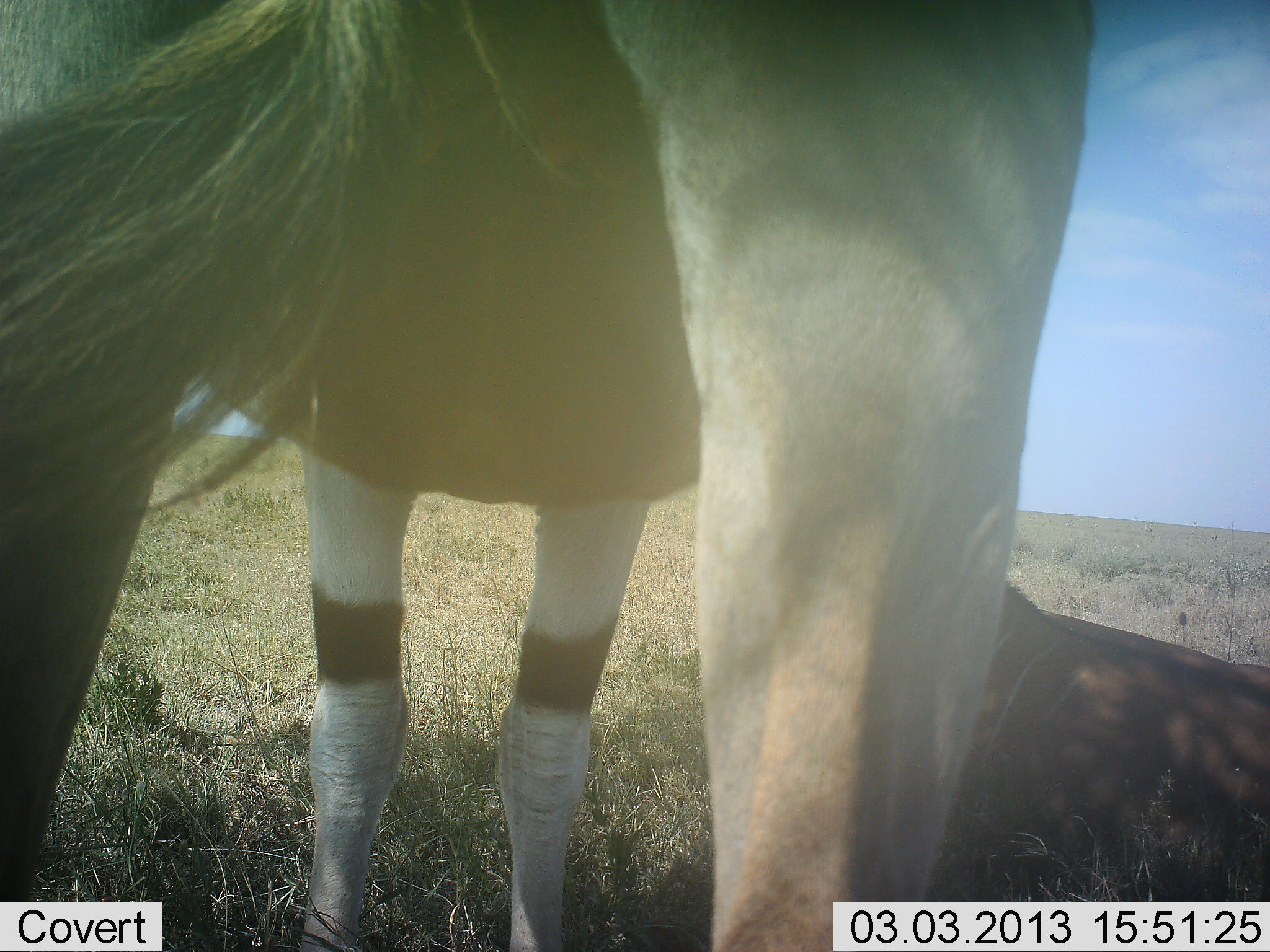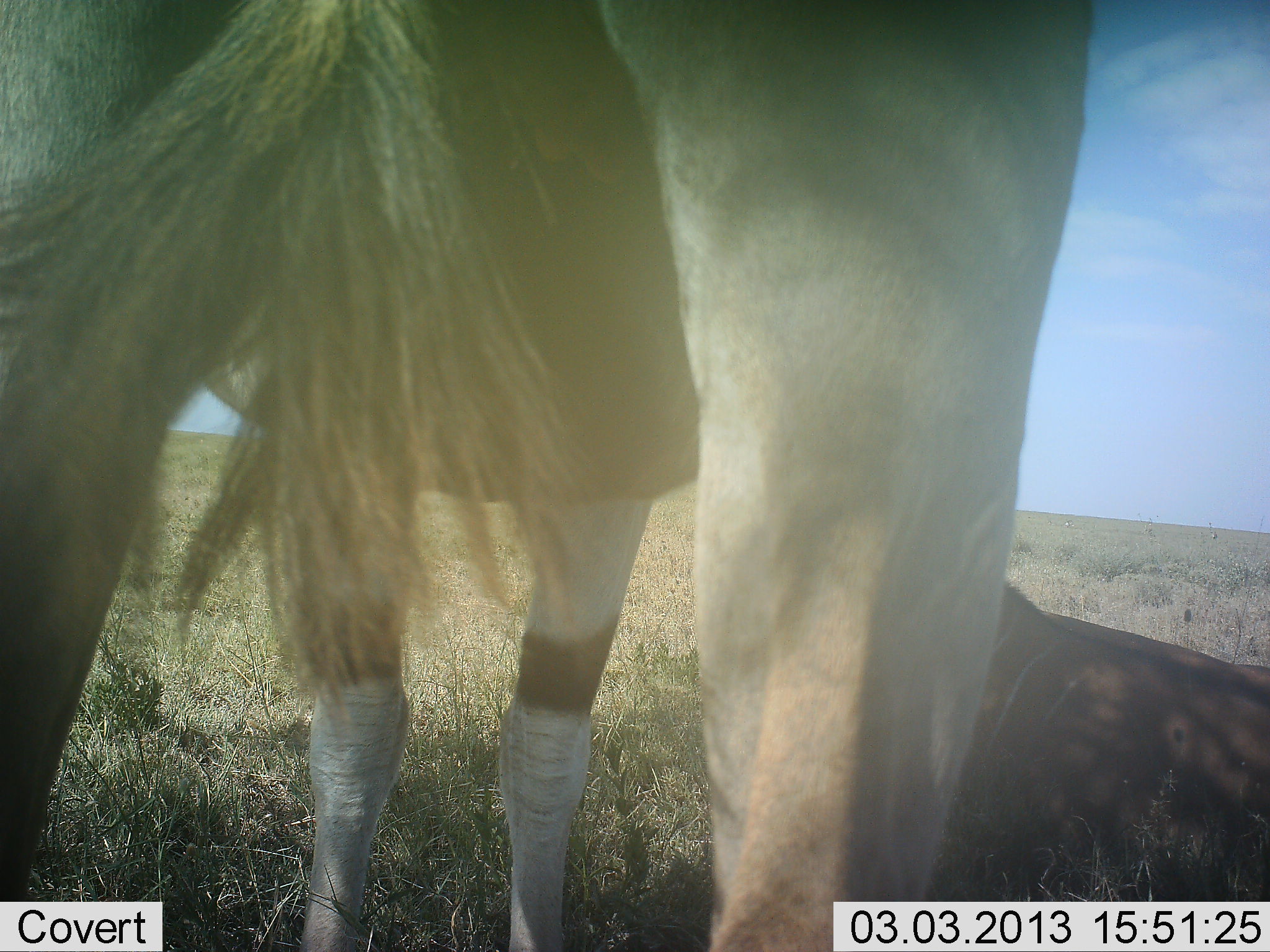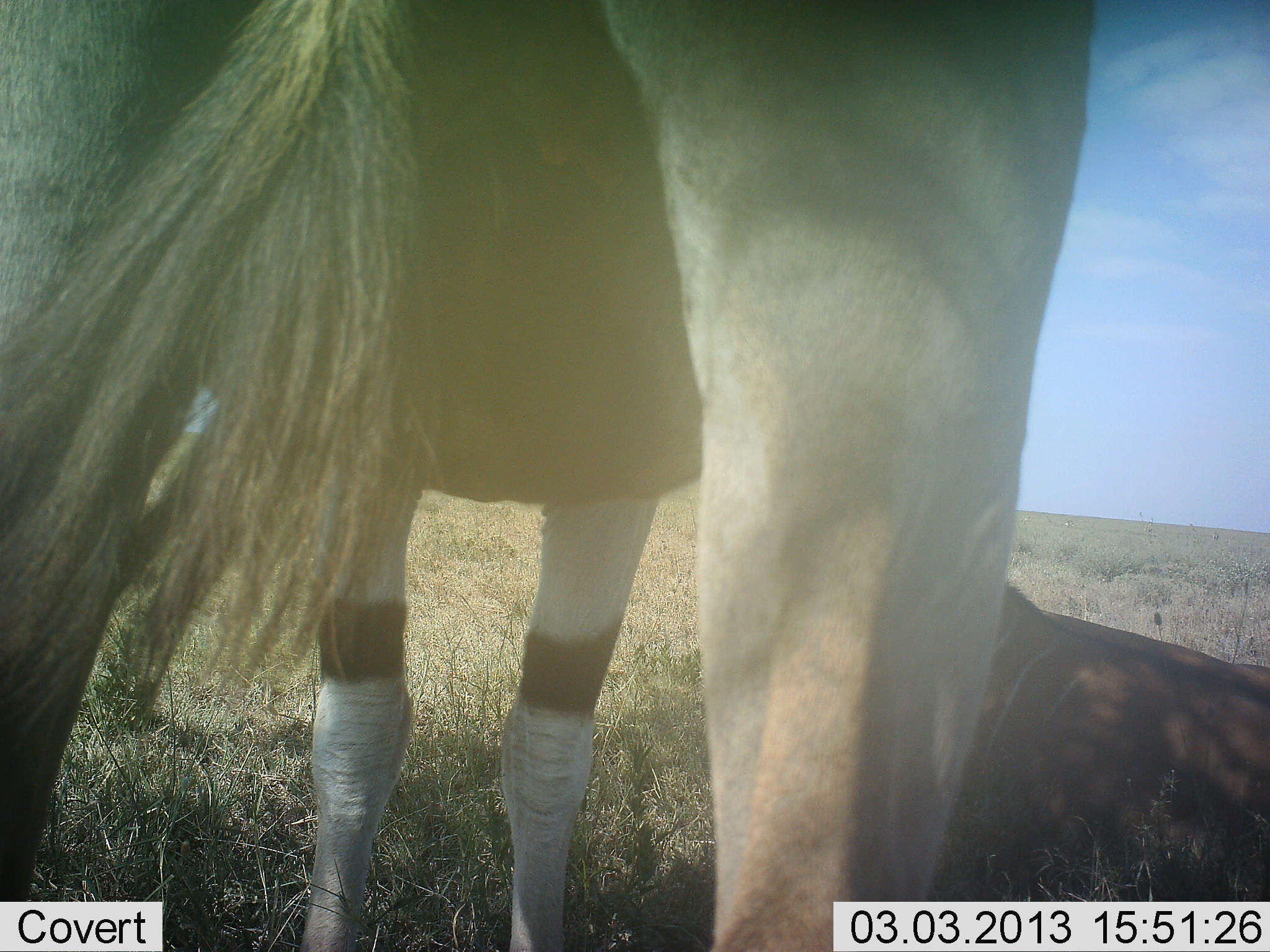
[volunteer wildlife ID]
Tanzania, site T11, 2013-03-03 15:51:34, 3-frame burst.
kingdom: Animalia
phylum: Chordata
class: Mammalia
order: Artiodactyla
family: Bovidae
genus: Tragelaphus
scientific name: Tragelaphus oryx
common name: eland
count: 2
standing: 100%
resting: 75%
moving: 0%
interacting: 0%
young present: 42%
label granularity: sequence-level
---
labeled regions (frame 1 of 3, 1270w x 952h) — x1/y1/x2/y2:
animal: 0/1/1098/951; 948/560/1269/902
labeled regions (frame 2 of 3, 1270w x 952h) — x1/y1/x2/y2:
animal: 1/1/1096/952; 938/574/1269/902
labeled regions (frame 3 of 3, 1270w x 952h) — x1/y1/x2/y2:
animal: 1/1/1098/952; 936/577/1269/903